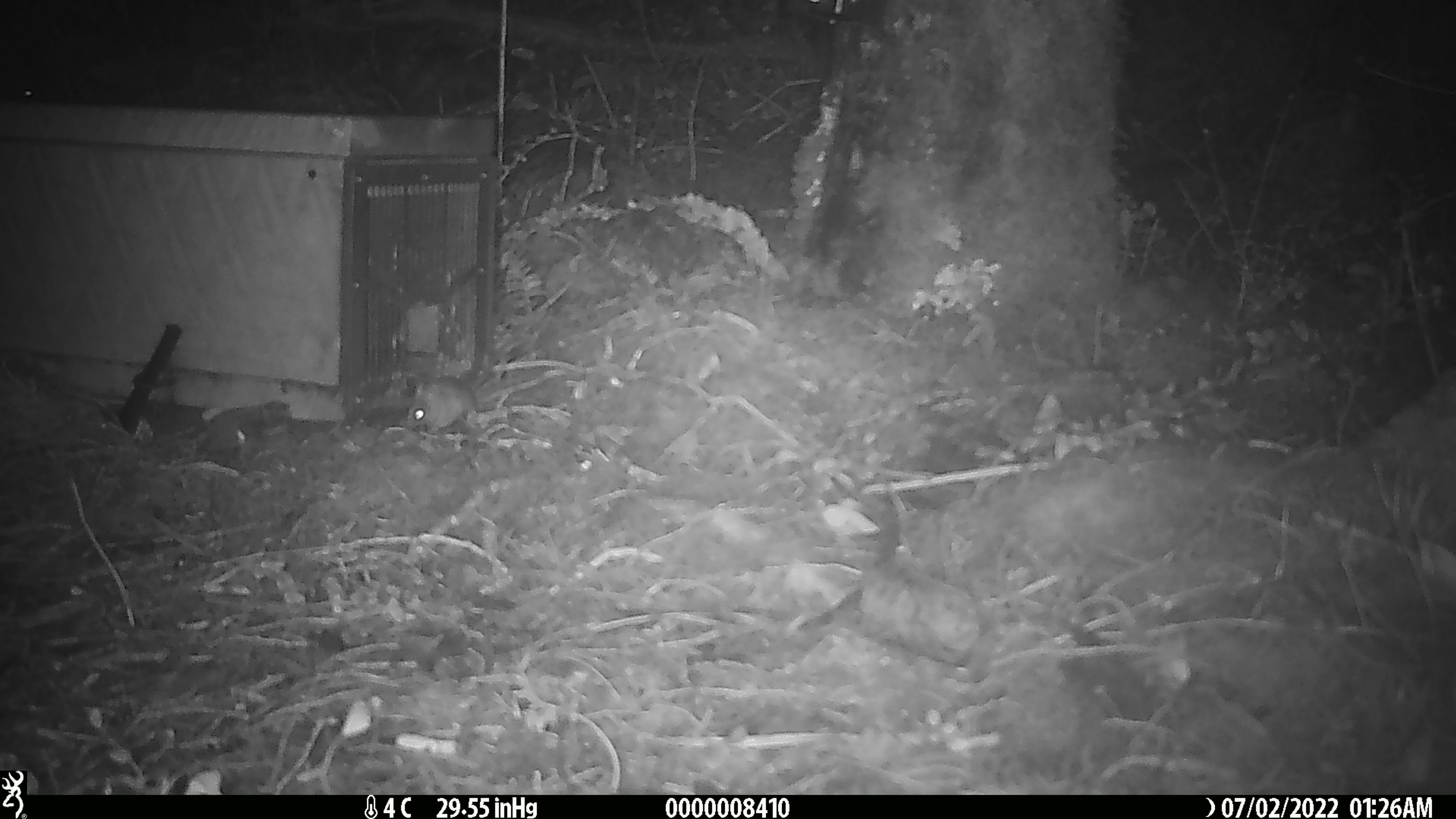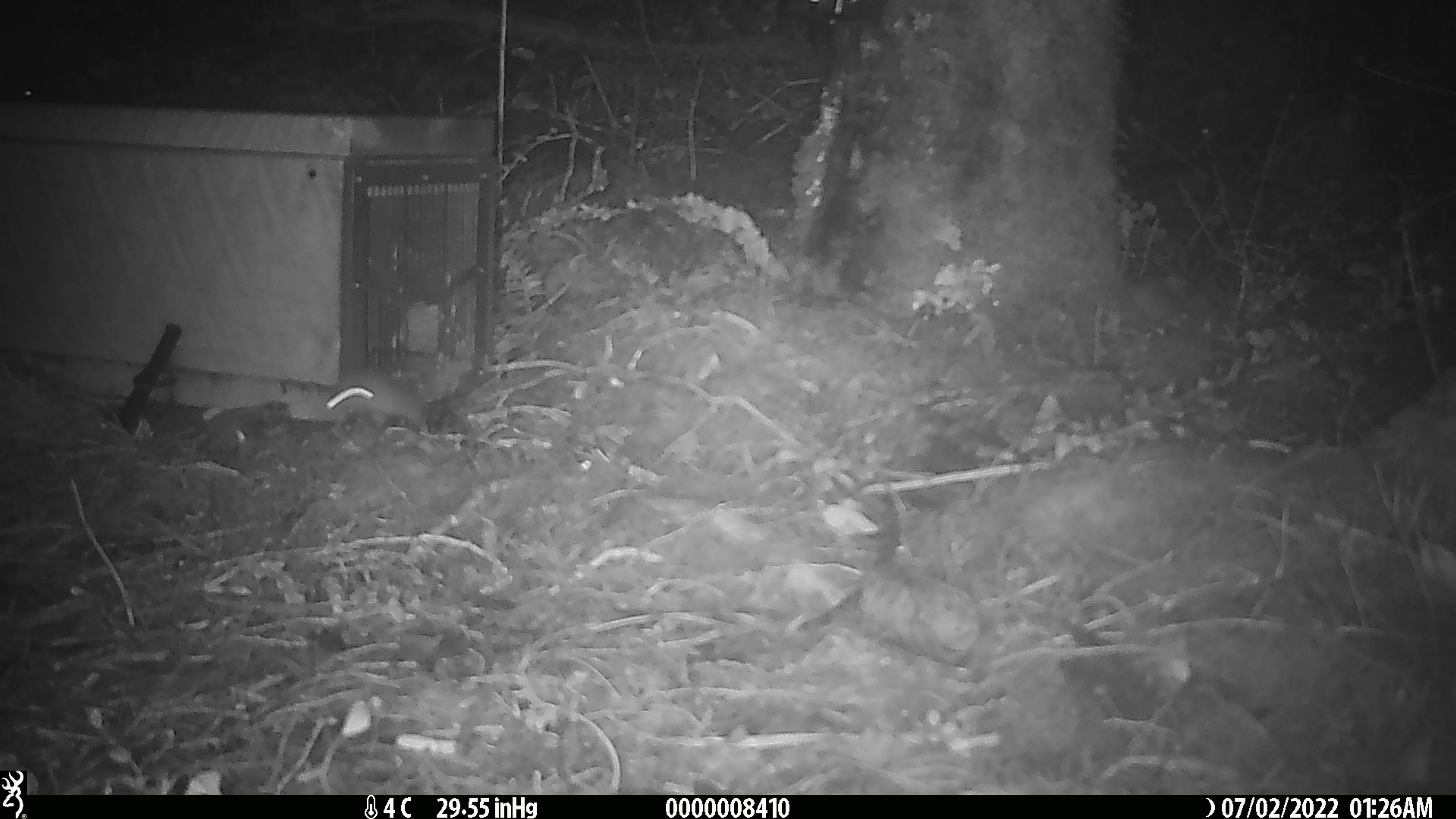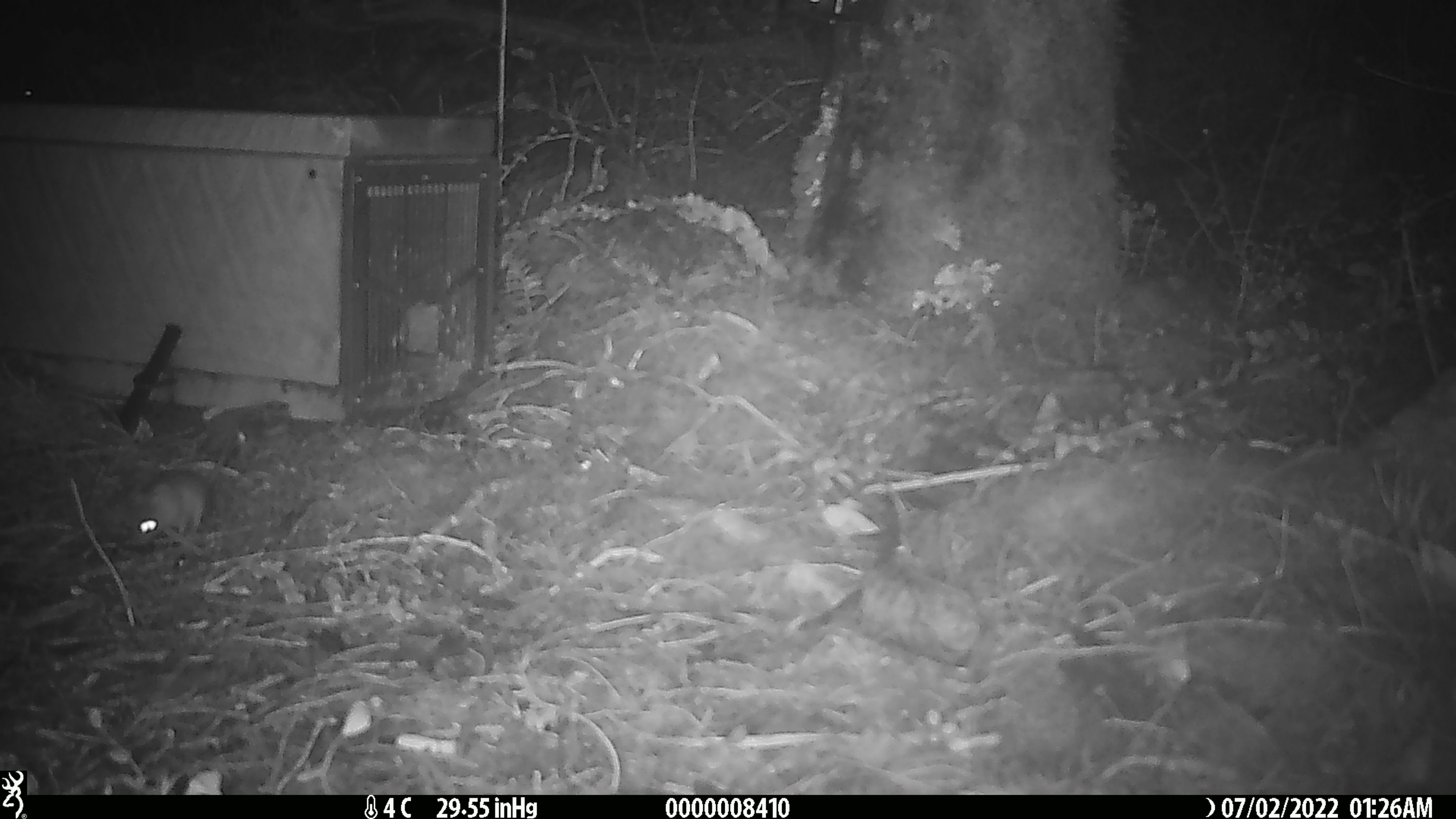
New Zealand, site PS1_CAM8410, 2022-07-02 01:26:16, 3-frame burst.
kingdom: Animalia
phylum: Chordata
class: Mammalia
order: Rodentia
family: Muridae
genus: Mus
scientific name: Mus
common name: mouse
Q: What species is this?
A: Mouse (Mus).